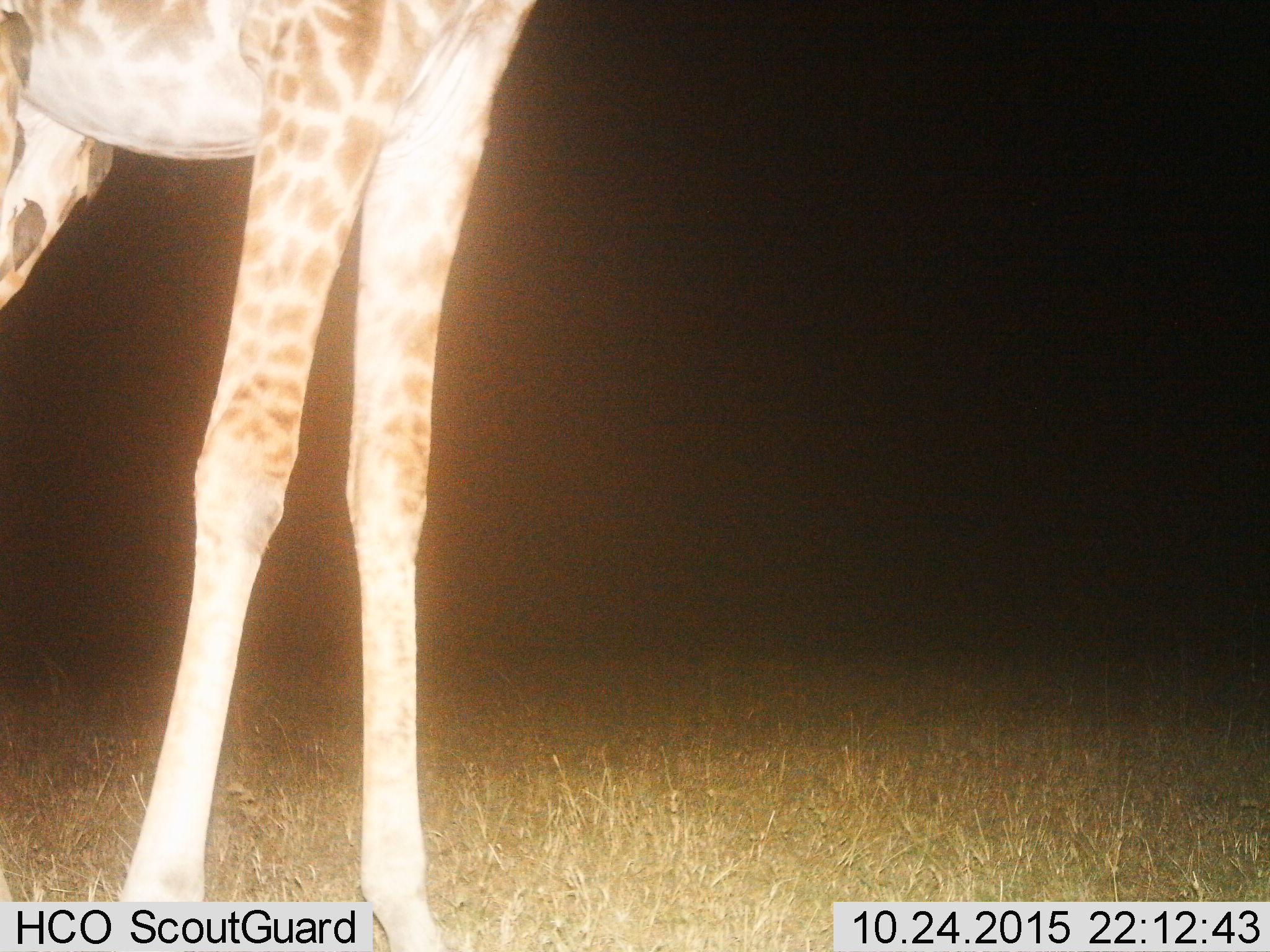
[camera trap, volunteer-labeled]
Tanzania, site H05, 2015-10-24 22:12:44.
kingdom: Animalia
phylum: Chordata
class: Mammalia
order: Artiodactyla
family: Giraffidae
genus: Giraffa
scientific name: Giraffa camelopardalis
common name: giraffe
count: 1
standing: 100%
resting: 0%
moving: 10%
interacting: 0%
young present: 0%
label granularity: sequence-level